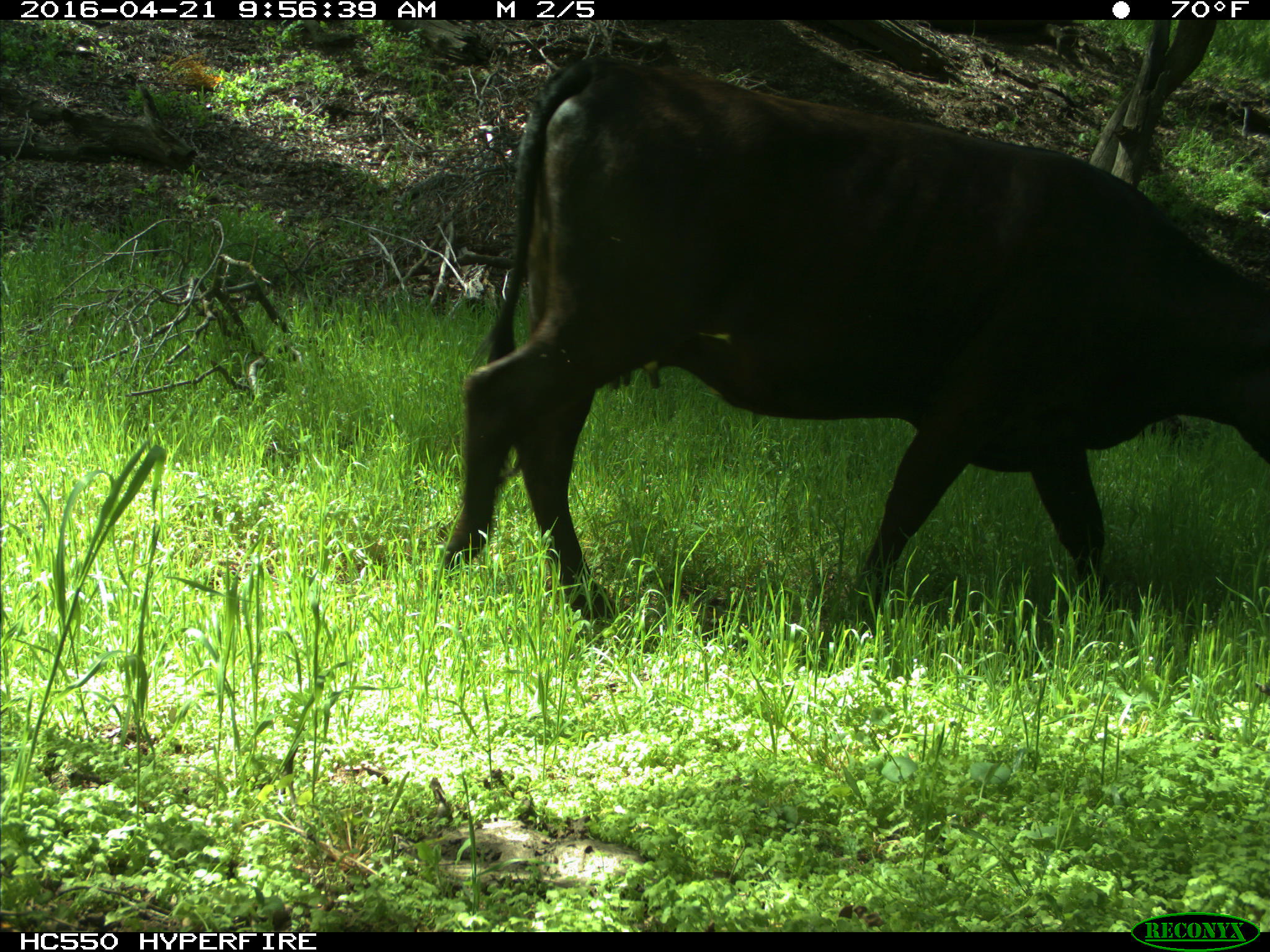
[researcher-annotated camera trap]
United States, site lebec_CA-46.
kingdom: Animalia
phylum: Chordata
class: Mammalia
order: Artiodactyla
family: Bovidae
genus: Bos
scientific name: Bos taurus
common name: domestic cow